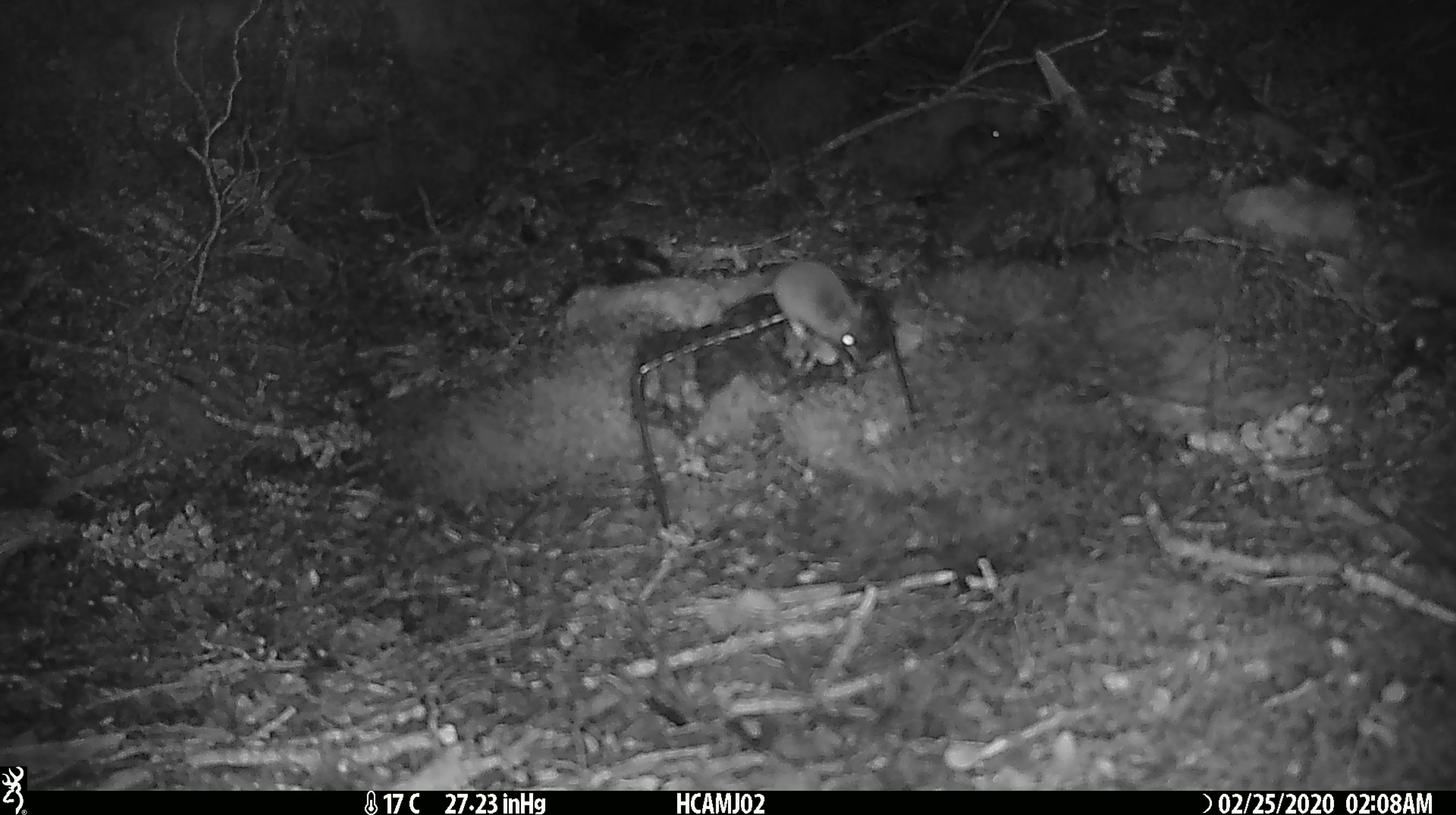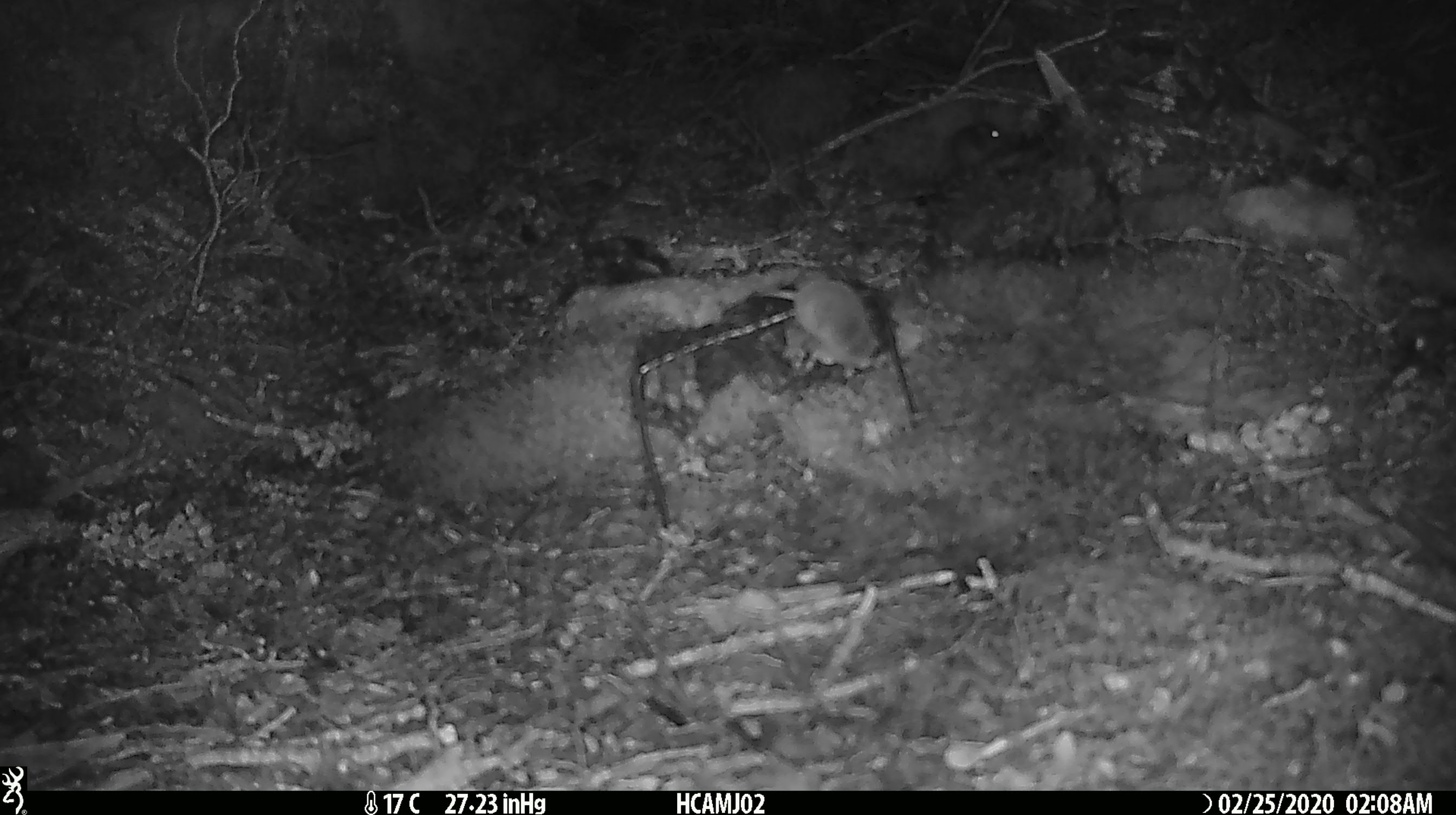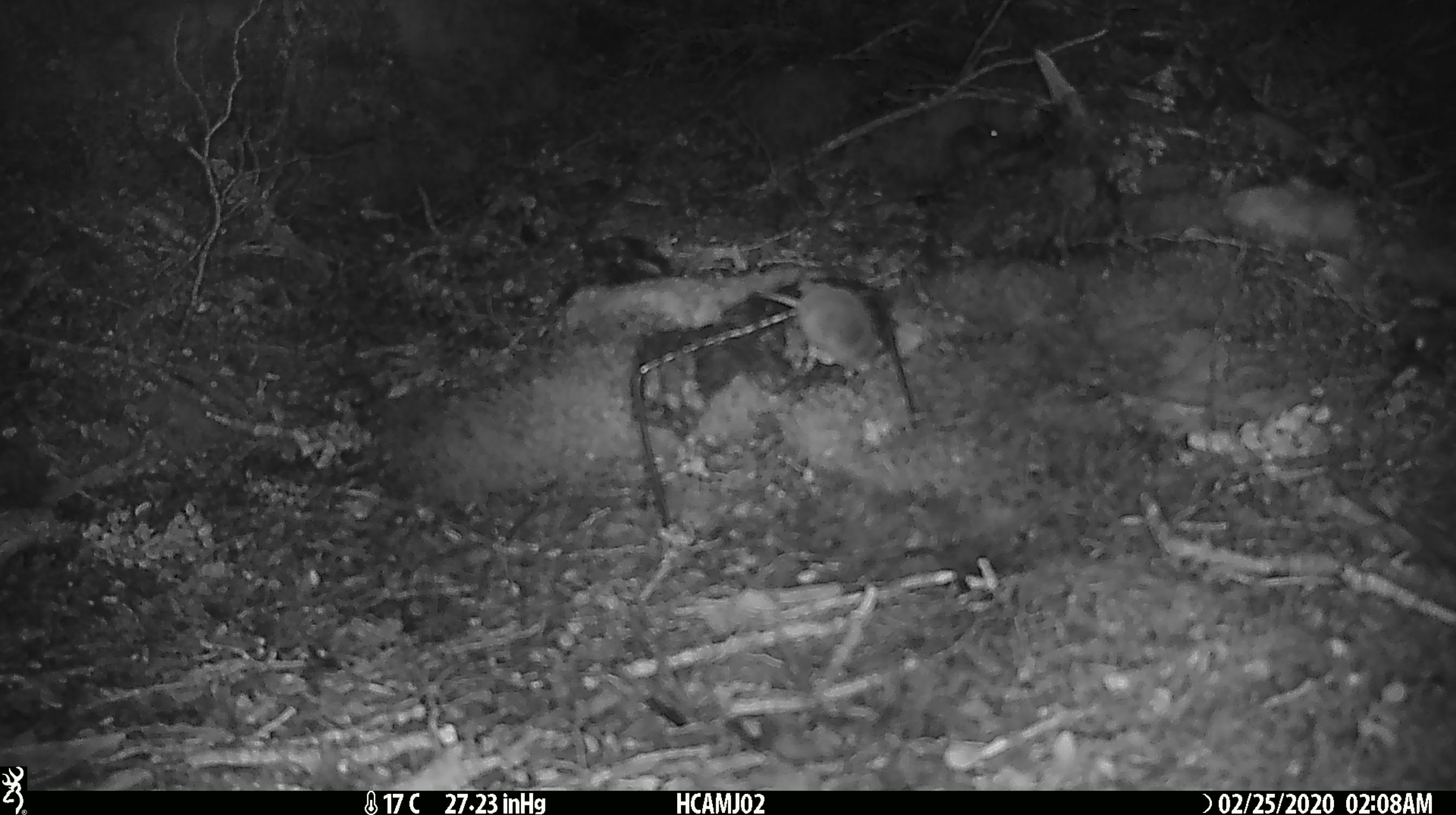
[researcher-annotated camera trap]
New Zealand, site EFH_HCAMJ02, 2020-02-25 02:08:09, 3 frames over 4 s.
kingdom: Animalia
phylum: Chordata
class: Mammalia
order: Rodentia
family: Muridae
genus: Mus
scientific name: Mus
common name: mouse